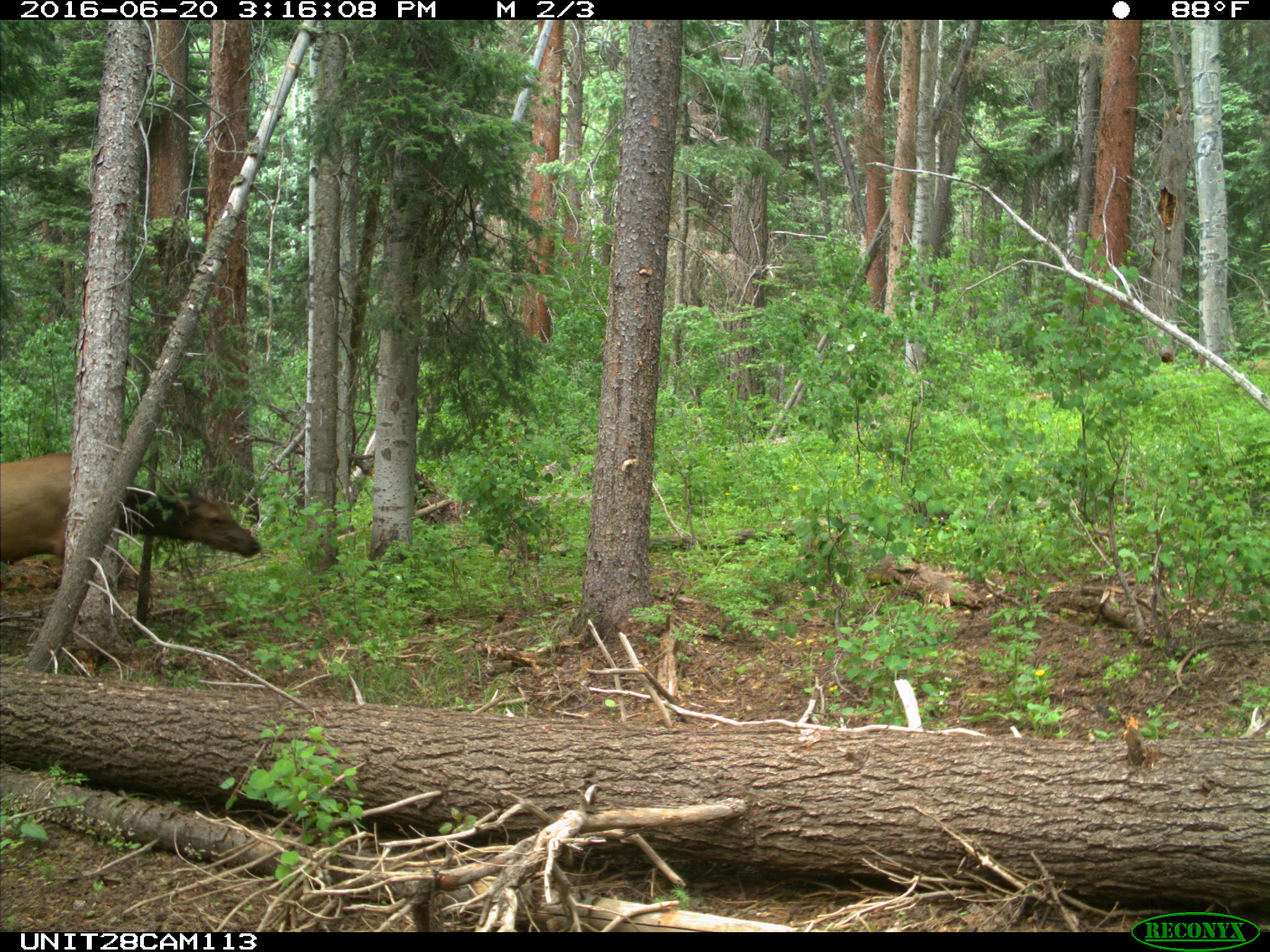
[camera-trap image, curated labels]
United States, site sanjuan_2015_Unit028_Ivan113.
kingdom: Animalia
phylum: Chordata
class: Mammalia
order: Artiodactyla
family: Cervidae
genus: Cervus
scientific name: Cervus elaphus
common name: red deer